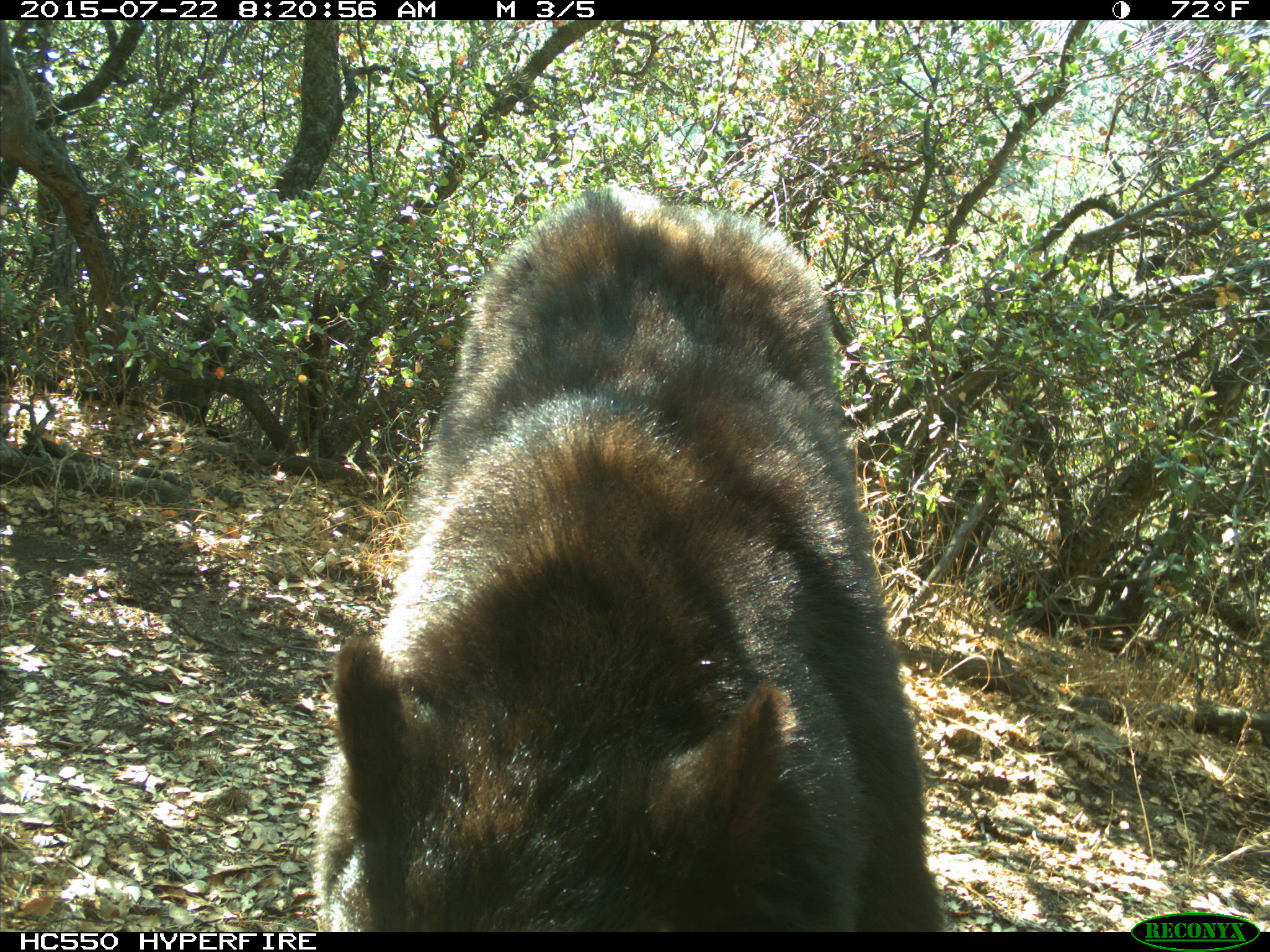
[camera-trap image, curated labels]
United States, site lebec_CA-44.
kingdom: Animalia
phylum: Chordata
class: Mammalia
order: Carnivora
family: Ursidae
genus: Ursus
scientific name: Ursus americanus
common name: american black bear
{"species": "Ursus americanus (american black bear)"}